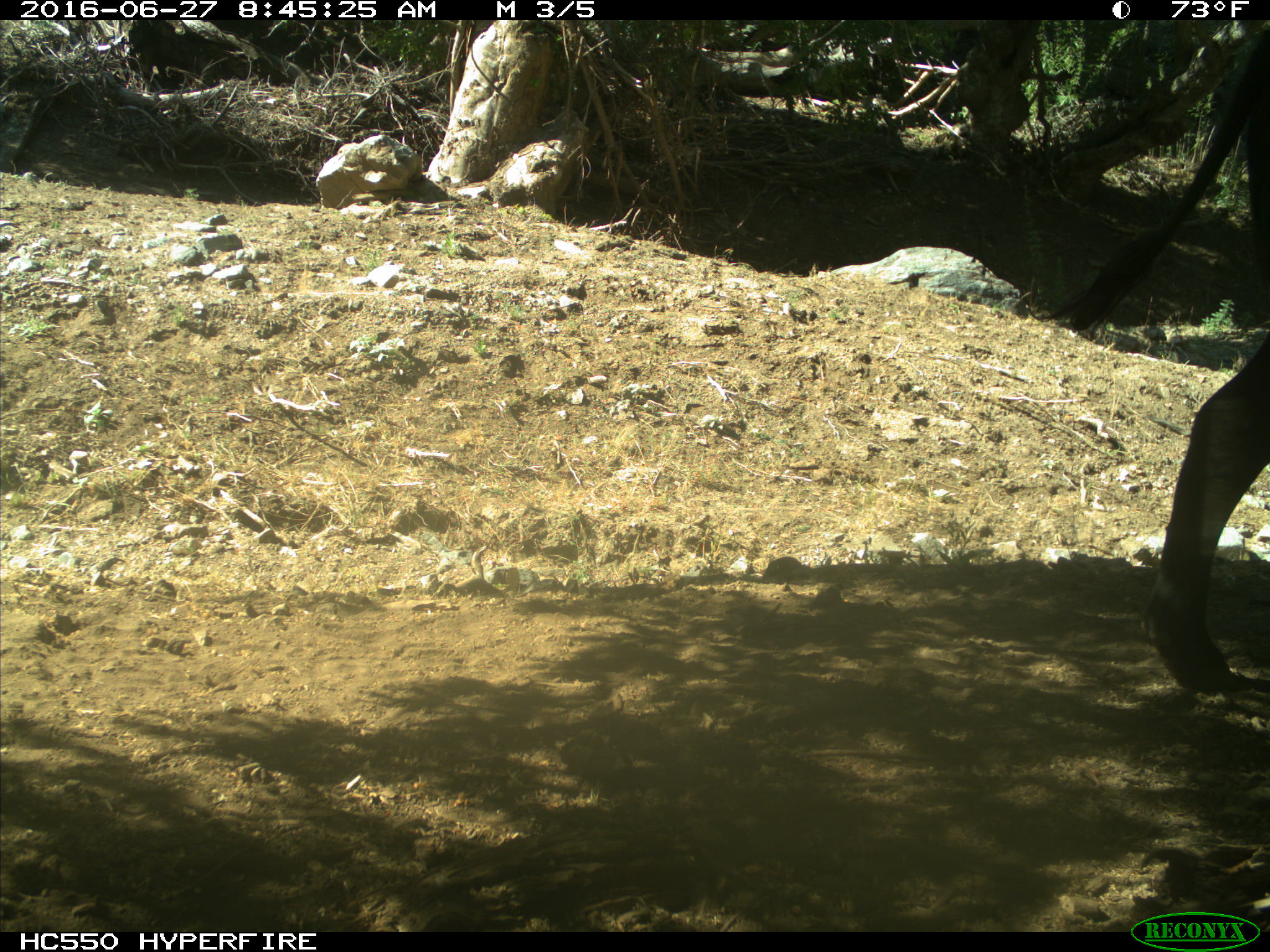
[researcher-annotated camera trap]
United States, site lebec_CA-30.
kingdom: Animalia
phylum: Chordata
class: Mammalia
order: Artiodactyla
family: Bovidae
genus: Bos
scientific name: Bos taurus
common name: domestic cow